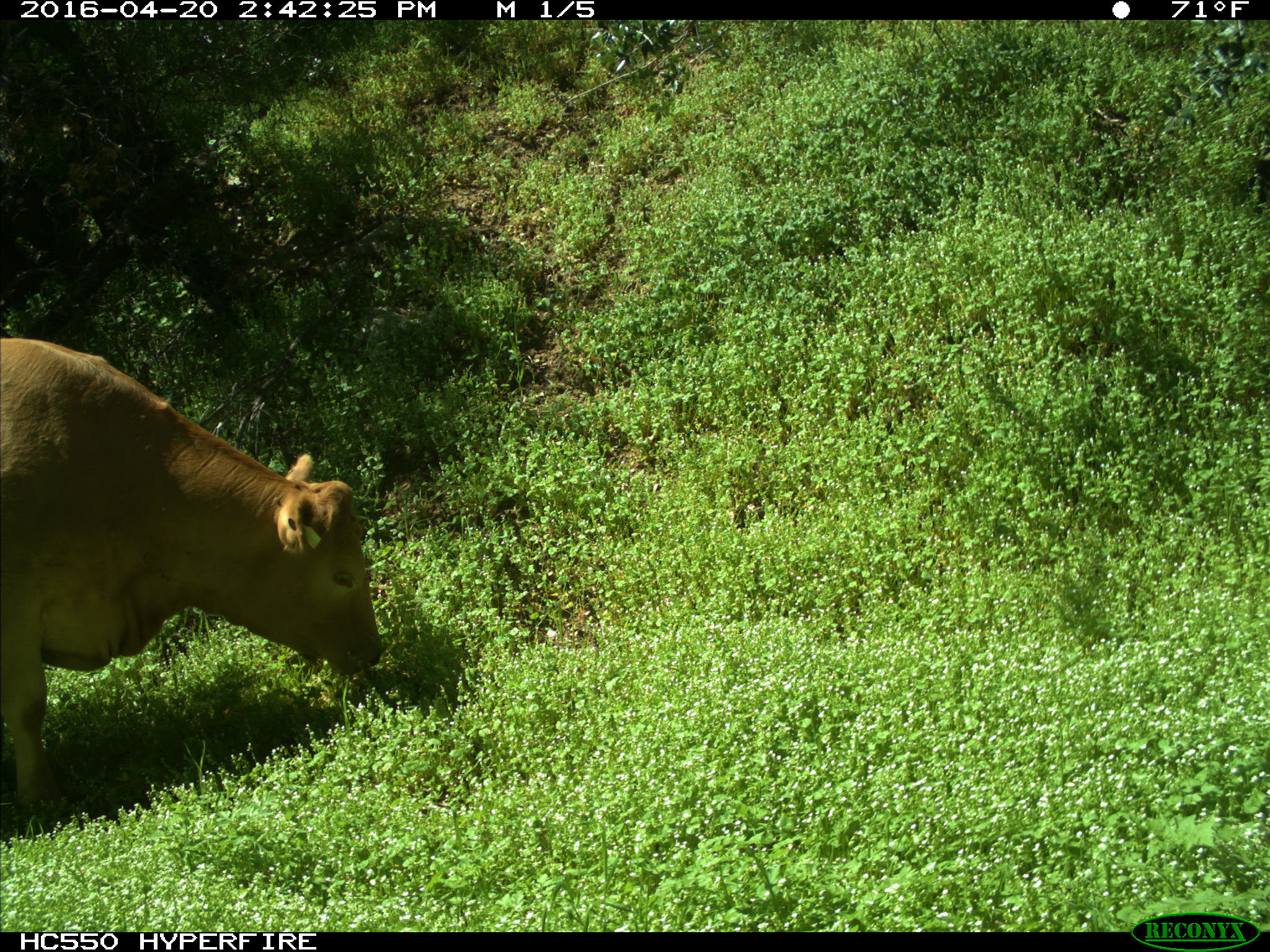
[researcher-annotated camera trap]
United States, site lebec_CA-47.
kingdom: Animalia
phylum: Chordata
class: Mammalia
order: Artiodactyla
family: Bovidae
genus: Bos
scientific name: Bos taurus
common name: domestic cow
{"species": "Bos taurus (domestic cow)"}